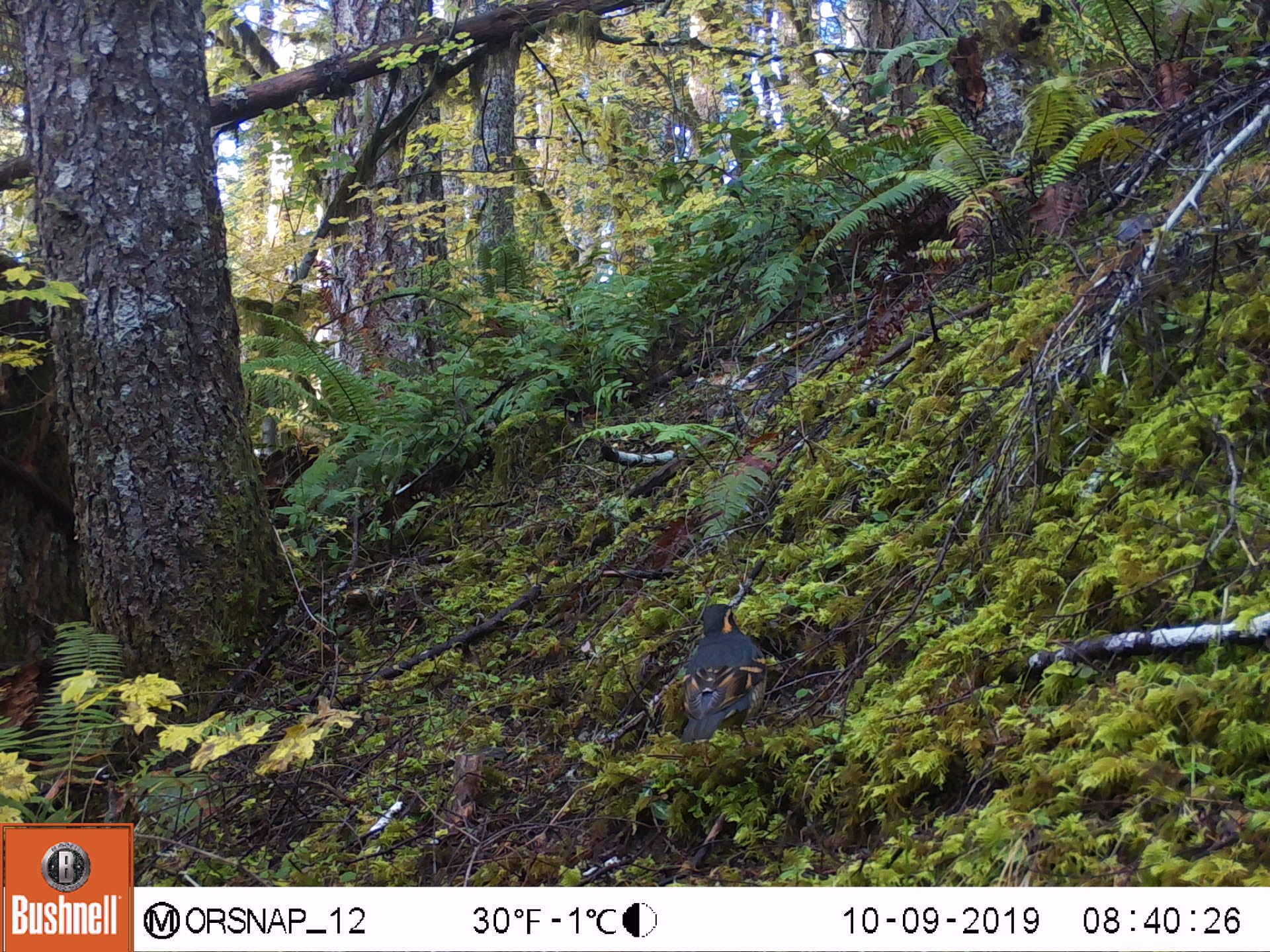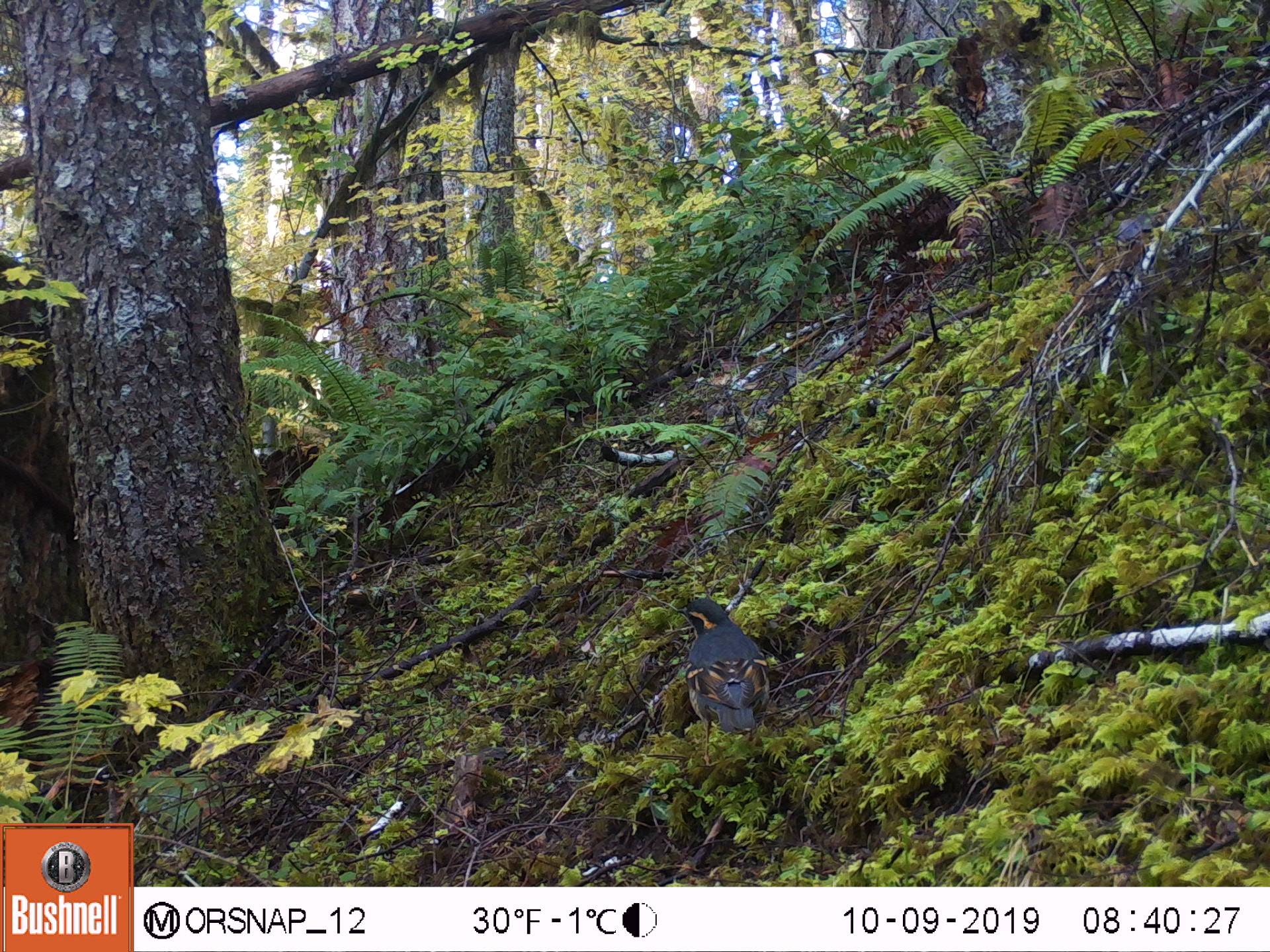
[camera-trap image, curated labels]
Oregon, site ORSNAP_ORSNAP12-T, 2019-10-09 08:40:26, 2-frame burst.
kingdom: Animalia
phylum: Chordata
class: Aves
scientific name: Aves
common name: bird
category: other bird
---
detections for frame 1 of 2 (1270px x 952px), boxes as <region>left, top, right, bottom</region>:
other bird: <region>667, 595, 786, 772</region>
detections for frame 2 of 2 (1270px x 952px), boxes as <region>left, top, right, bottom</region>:
other bird: <region>652, 578, 794, 790</region>